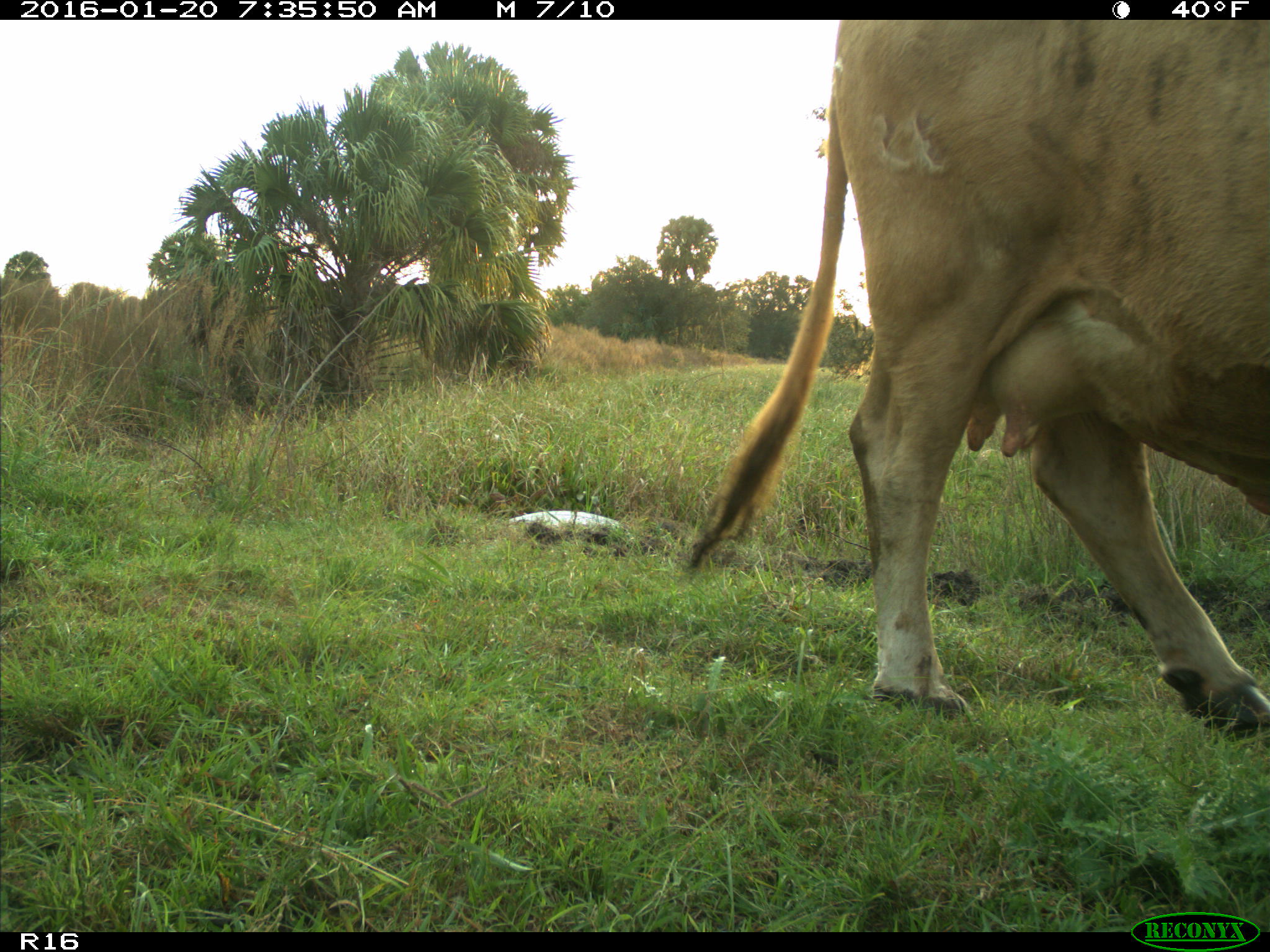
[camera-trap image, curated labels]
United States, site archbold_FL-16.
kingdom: Animalia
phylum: Chordata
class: Mammalia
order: Artiodactyla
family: Bovidae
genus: Bos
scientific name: Bos taurus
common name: domestic cow